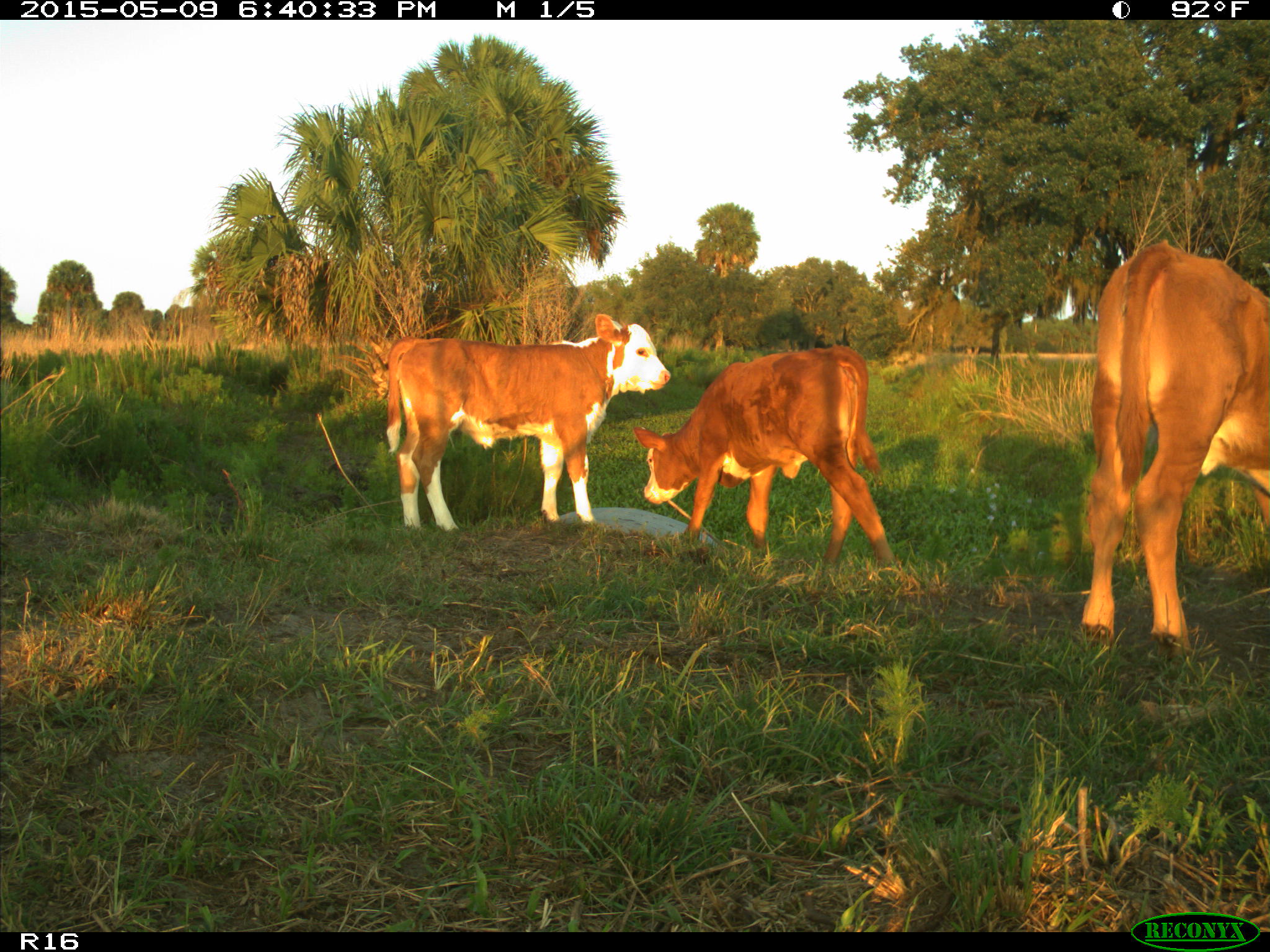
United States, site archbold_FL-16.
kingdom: Animalia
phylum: Chordata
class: Mammalia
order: Artiodactyla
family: Bovidae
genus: Bos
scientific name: Bos taurus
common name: domestic cow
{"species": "Bos taurus (domestic cow)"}